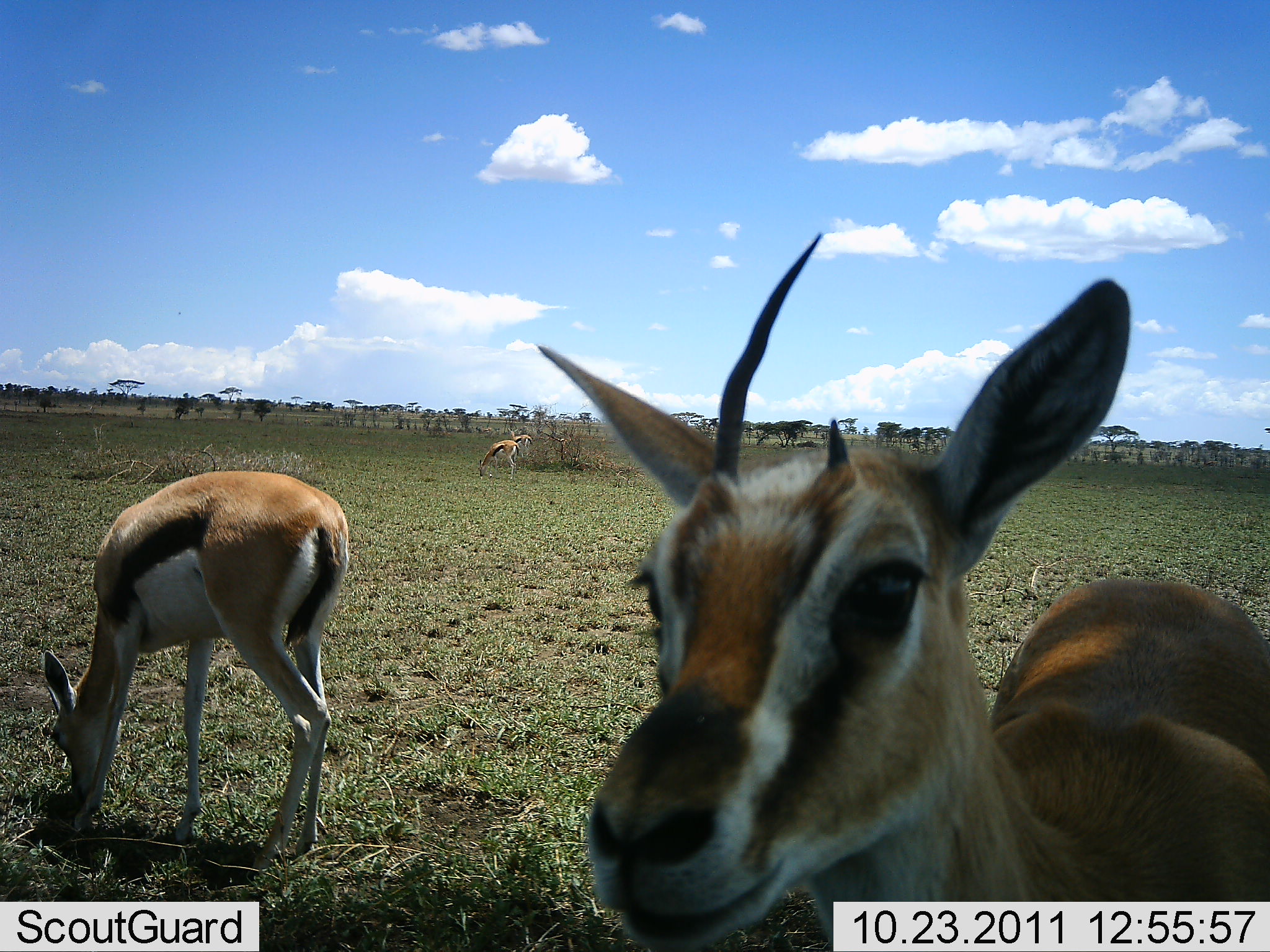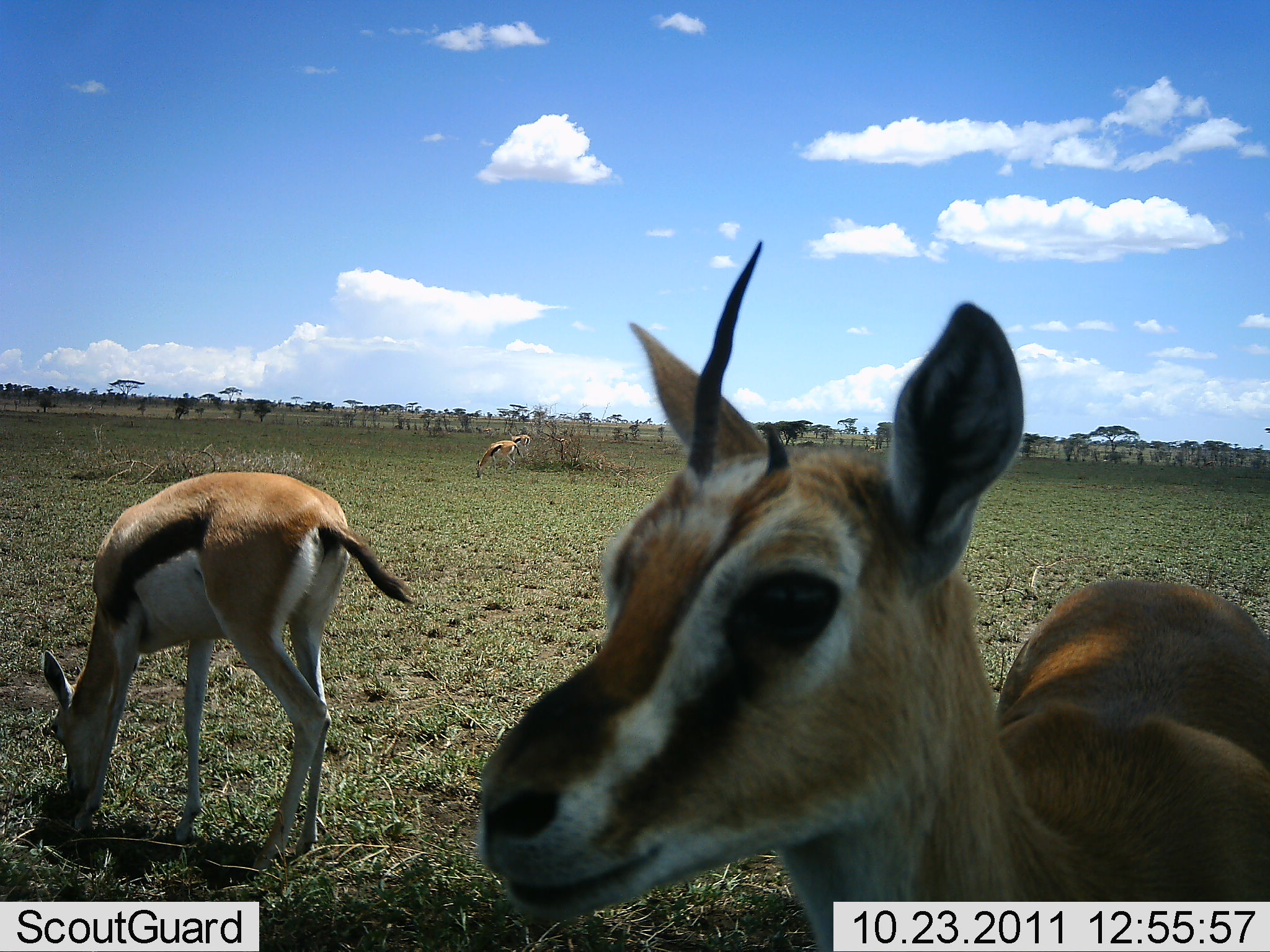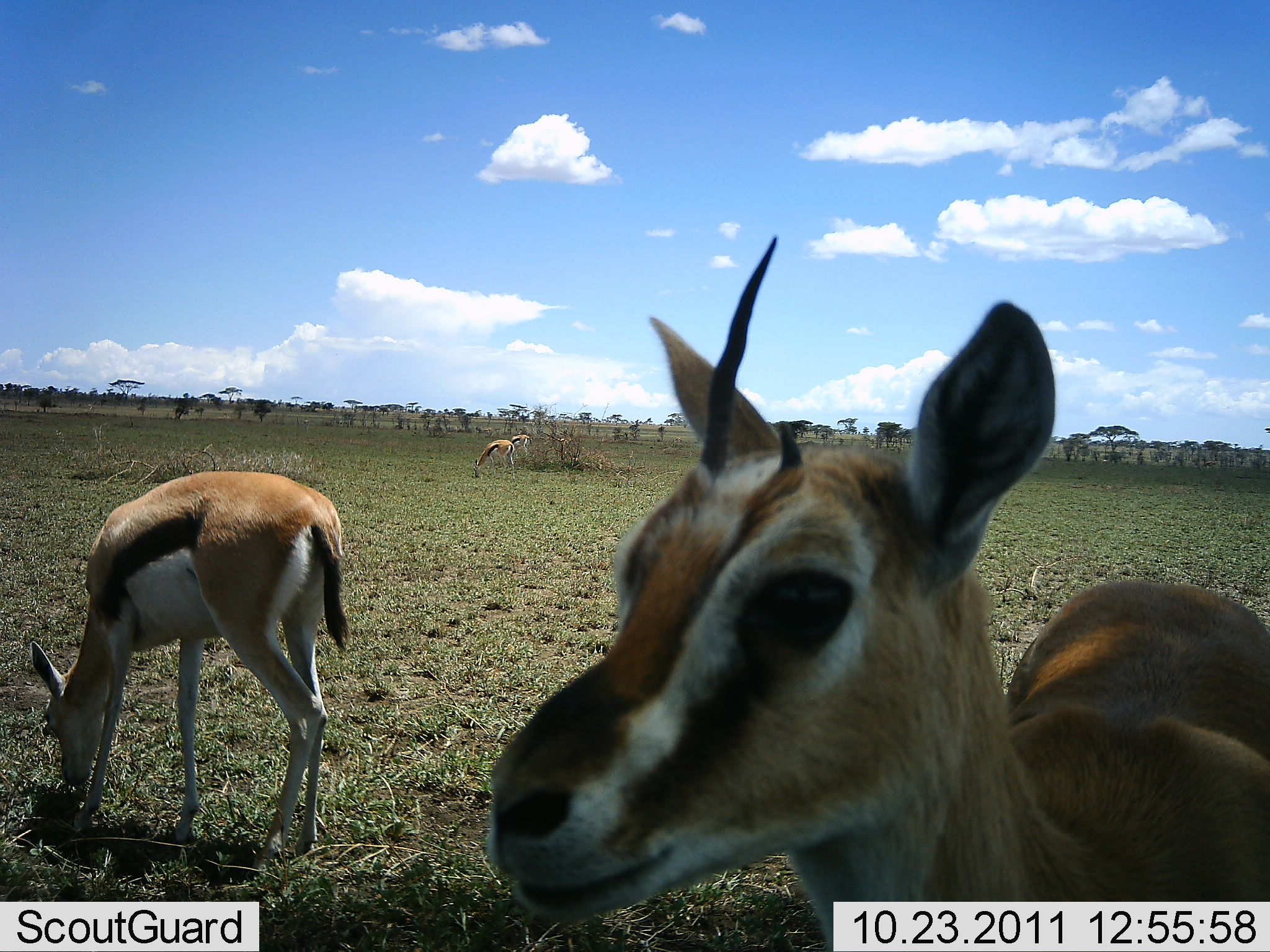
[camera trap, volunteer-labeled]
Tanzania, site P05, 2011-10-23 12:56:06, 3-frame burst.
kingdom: Animalia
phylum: Chordata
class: Mammalia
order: Artiodactyla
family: Bovidae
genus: Eudorcas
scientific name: Eudorcas thomsonii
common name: thomson's gazelle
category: gazellethomsons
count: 4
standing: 82%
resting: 0%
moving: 9%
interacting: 0%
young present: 9%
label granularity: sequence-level